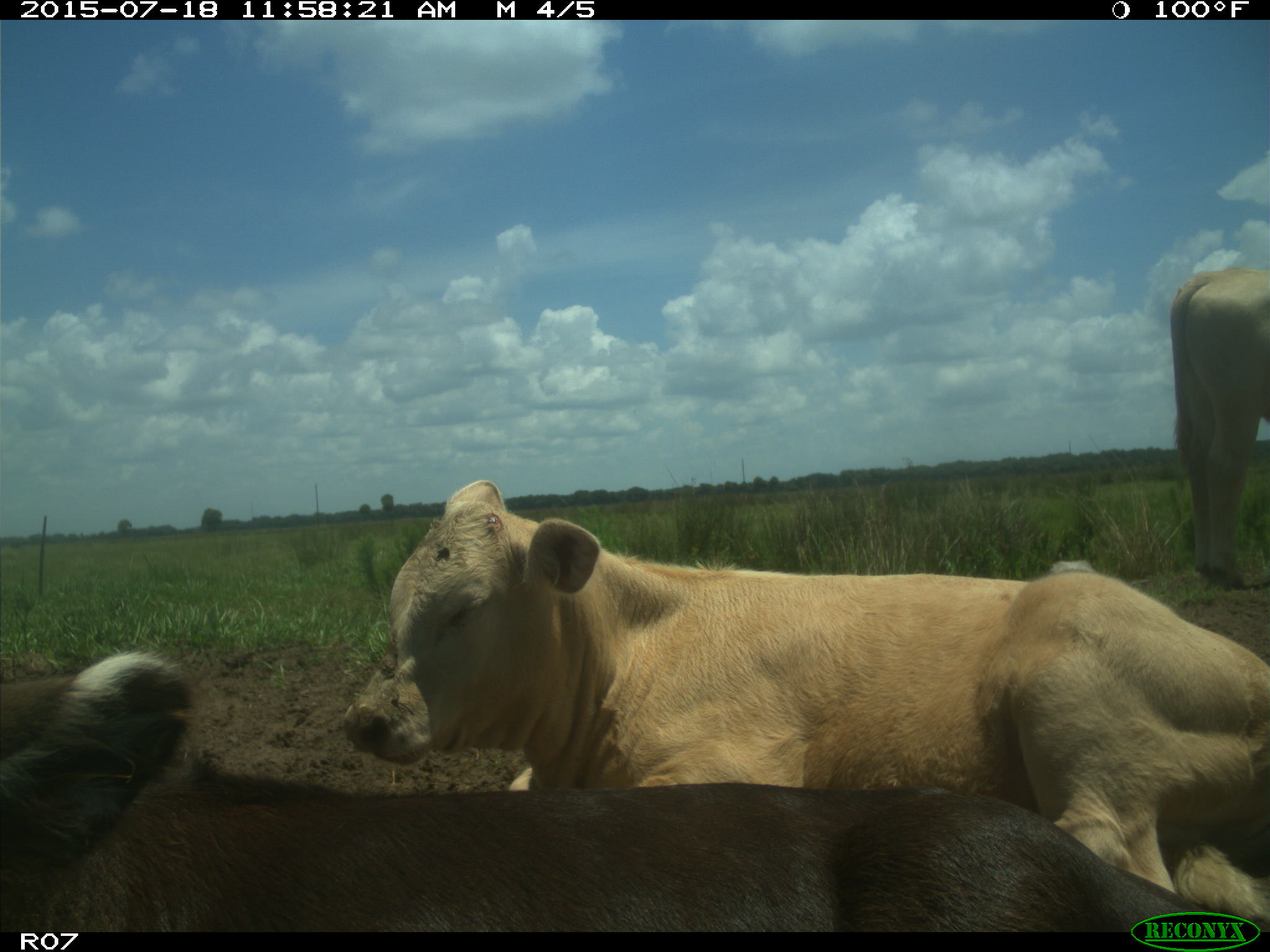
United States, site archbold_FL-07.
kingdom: Animalia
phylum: Chordata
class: Mammalia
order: Artiodactyla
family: Bovidae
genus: Bos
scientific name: Bos taurus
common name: domestic cow